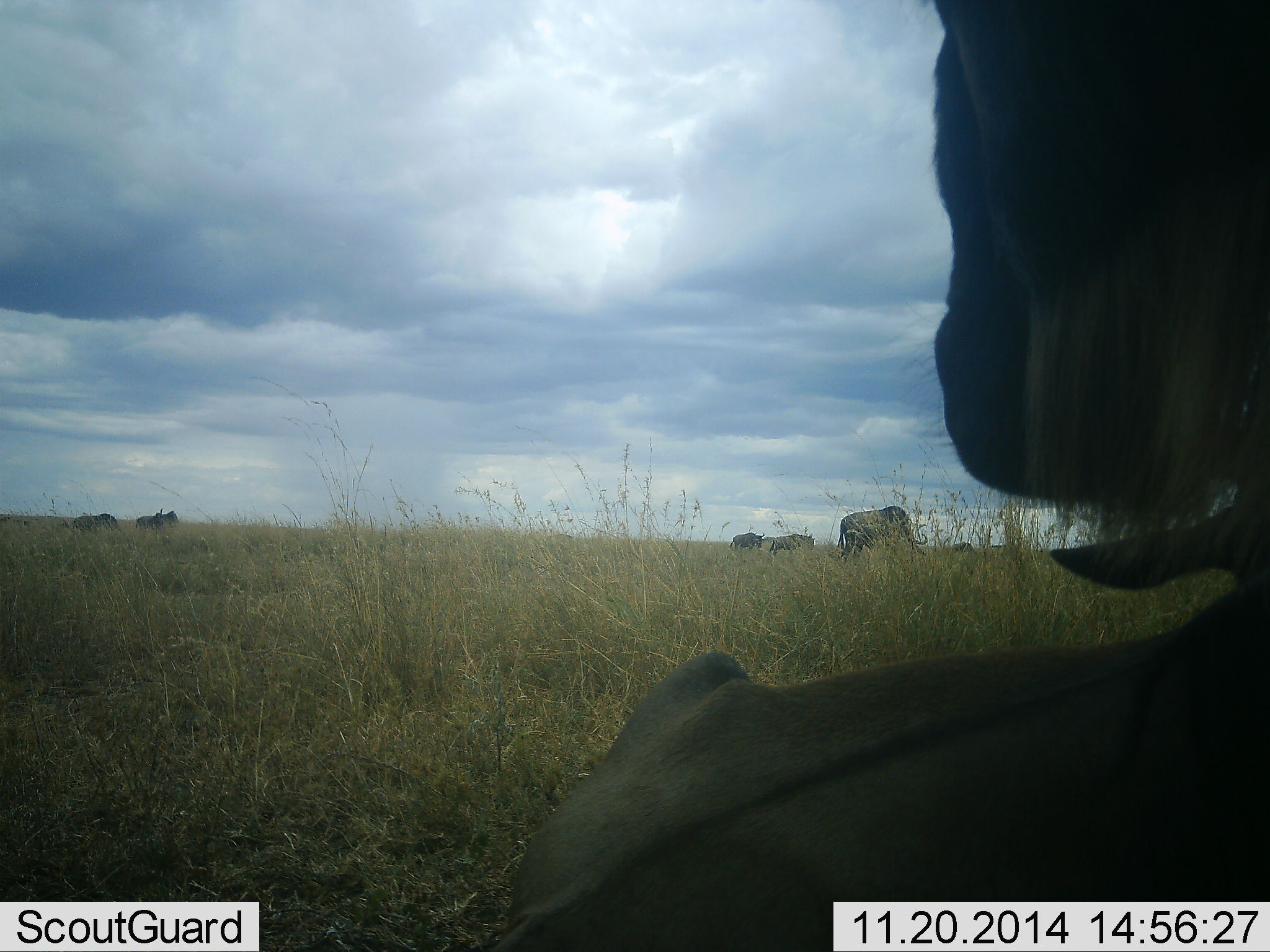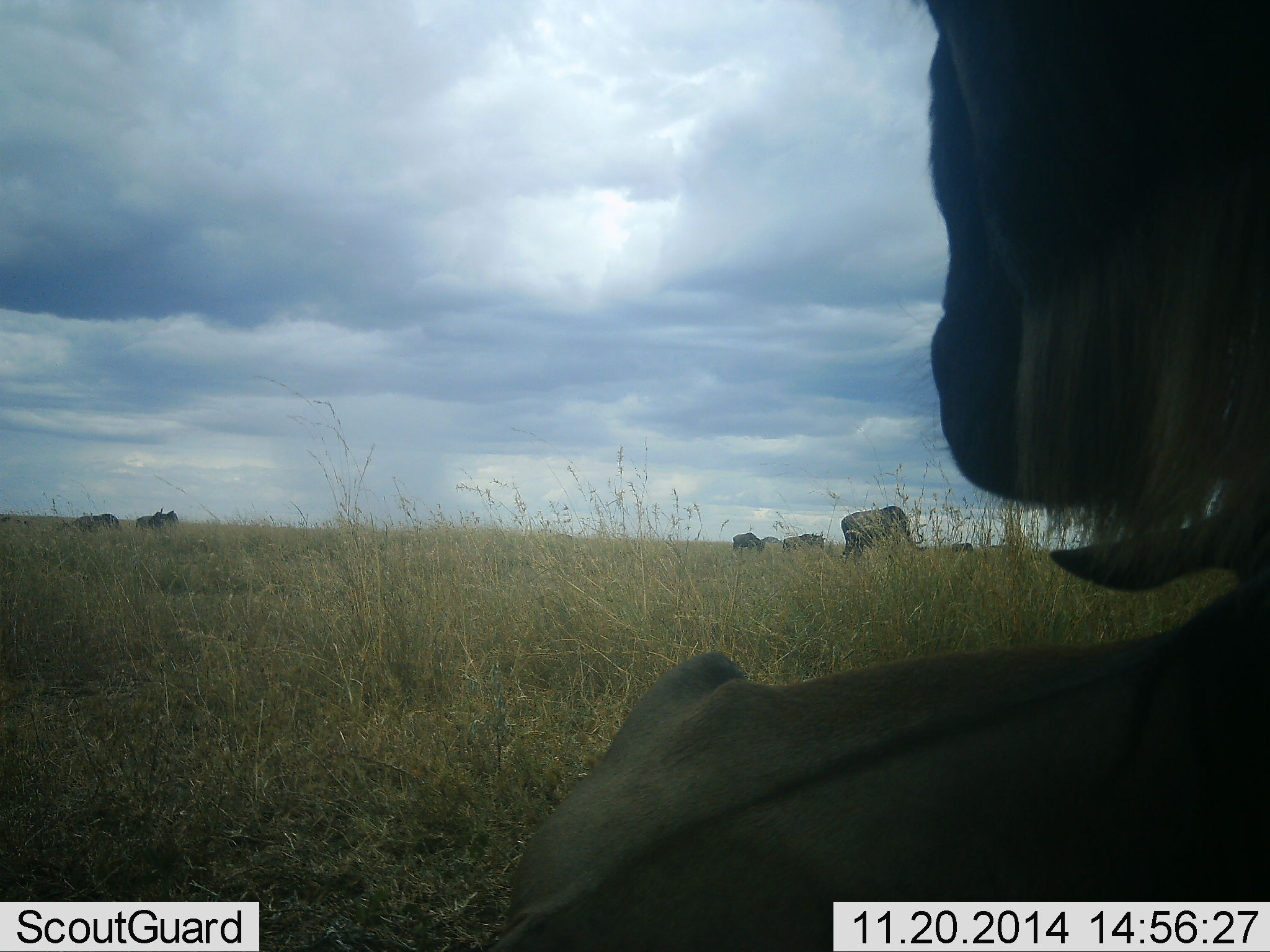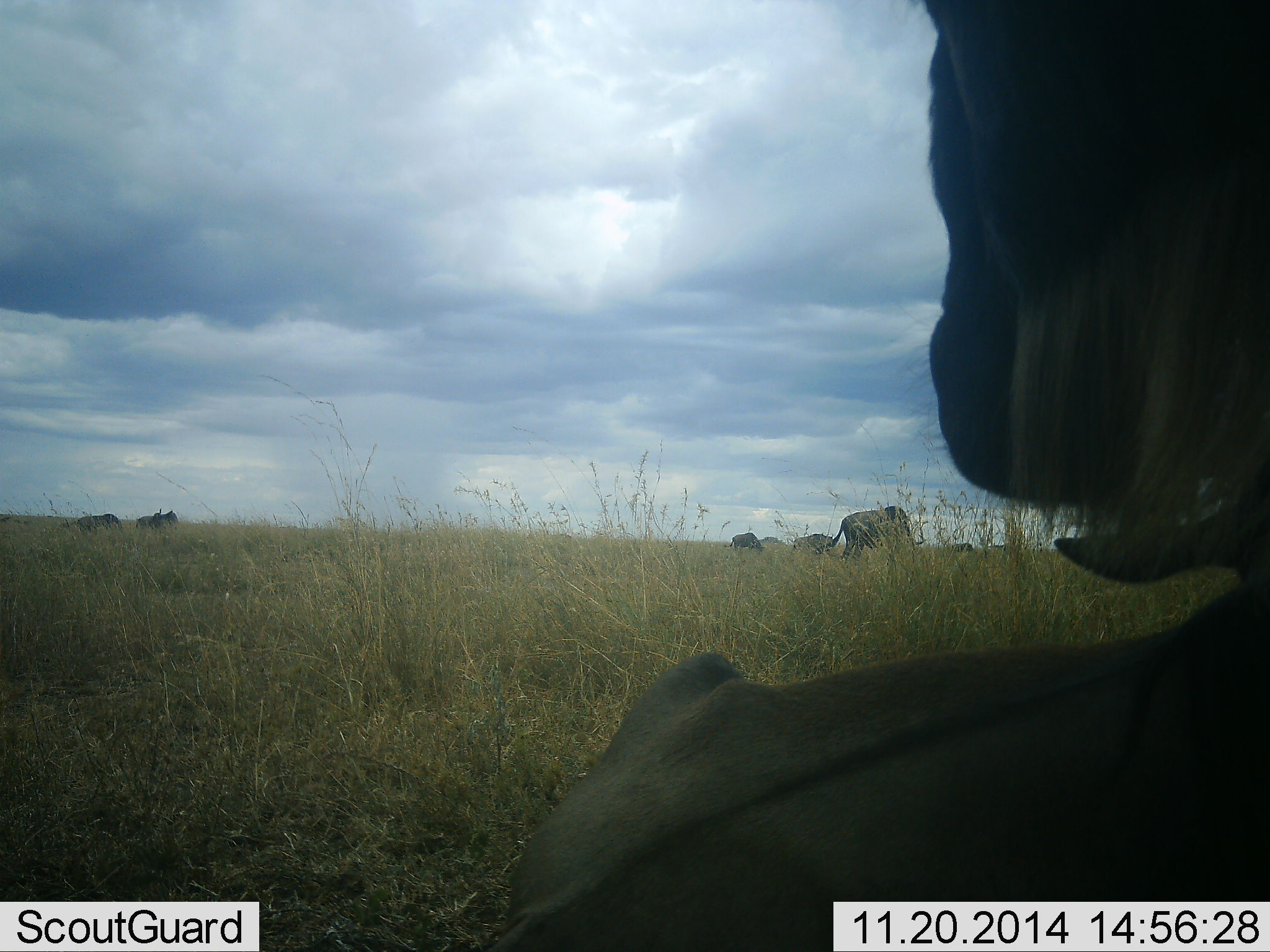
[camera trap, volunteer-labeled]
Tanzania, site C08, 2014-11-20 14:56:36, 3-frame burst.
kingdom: Animalia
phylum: Chordata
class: Mammalia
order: Artiodactyla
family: Bovidae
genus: Connochaetes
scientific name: Connochaetes taurinus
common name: blue wildebeest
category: wildebeest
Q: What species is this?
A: Wildebeest (blue wildebeest) (Connochaetes taurinus).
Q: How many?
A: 8.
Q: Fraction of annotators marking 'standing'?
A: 67%.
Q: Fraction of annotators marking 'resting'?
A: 100%.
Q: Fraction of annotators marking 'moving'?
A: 56%.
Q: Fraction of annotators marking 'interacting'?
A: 0%.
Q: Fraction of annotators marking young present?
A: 44%.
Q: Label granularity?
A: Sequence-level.